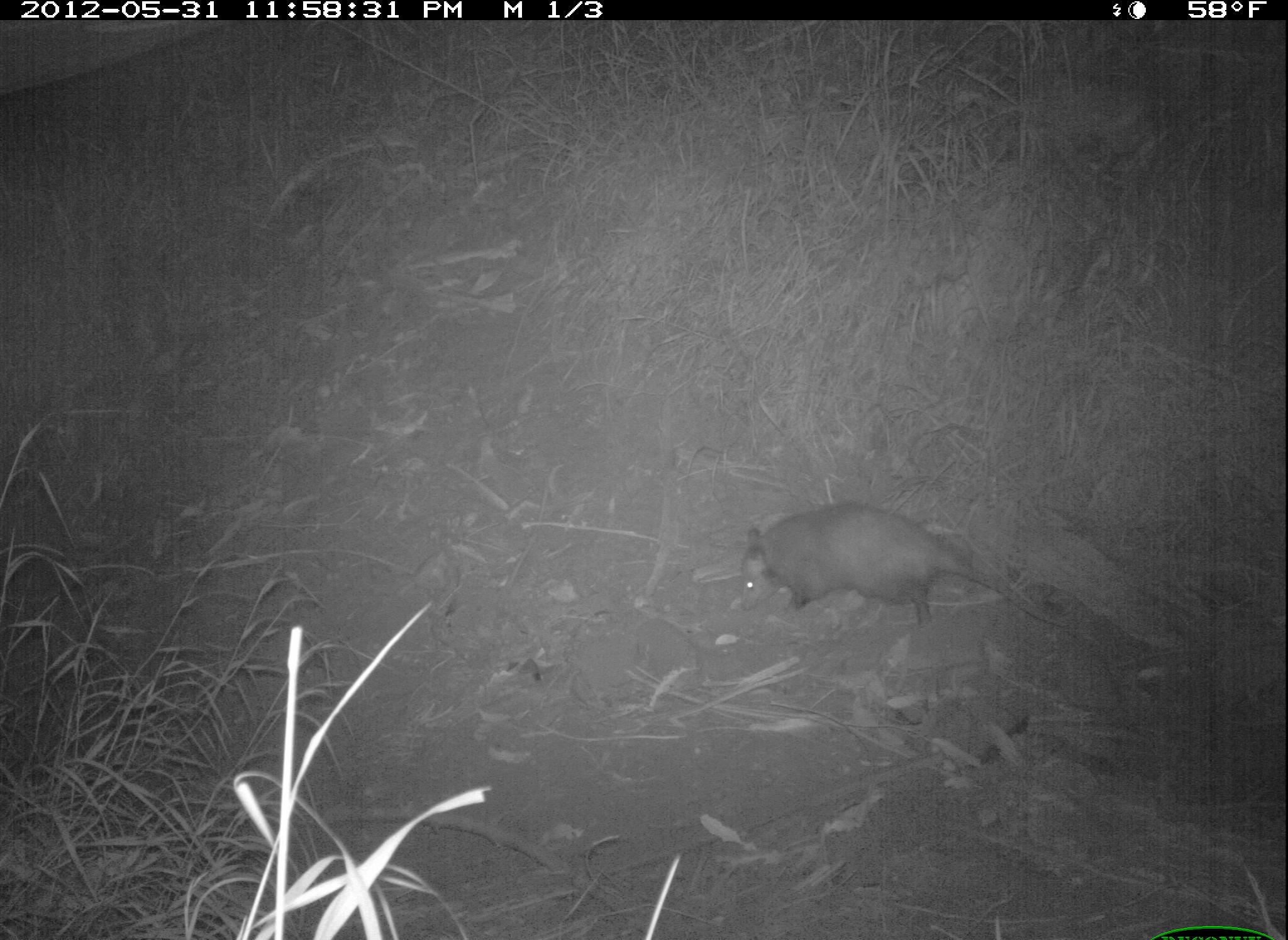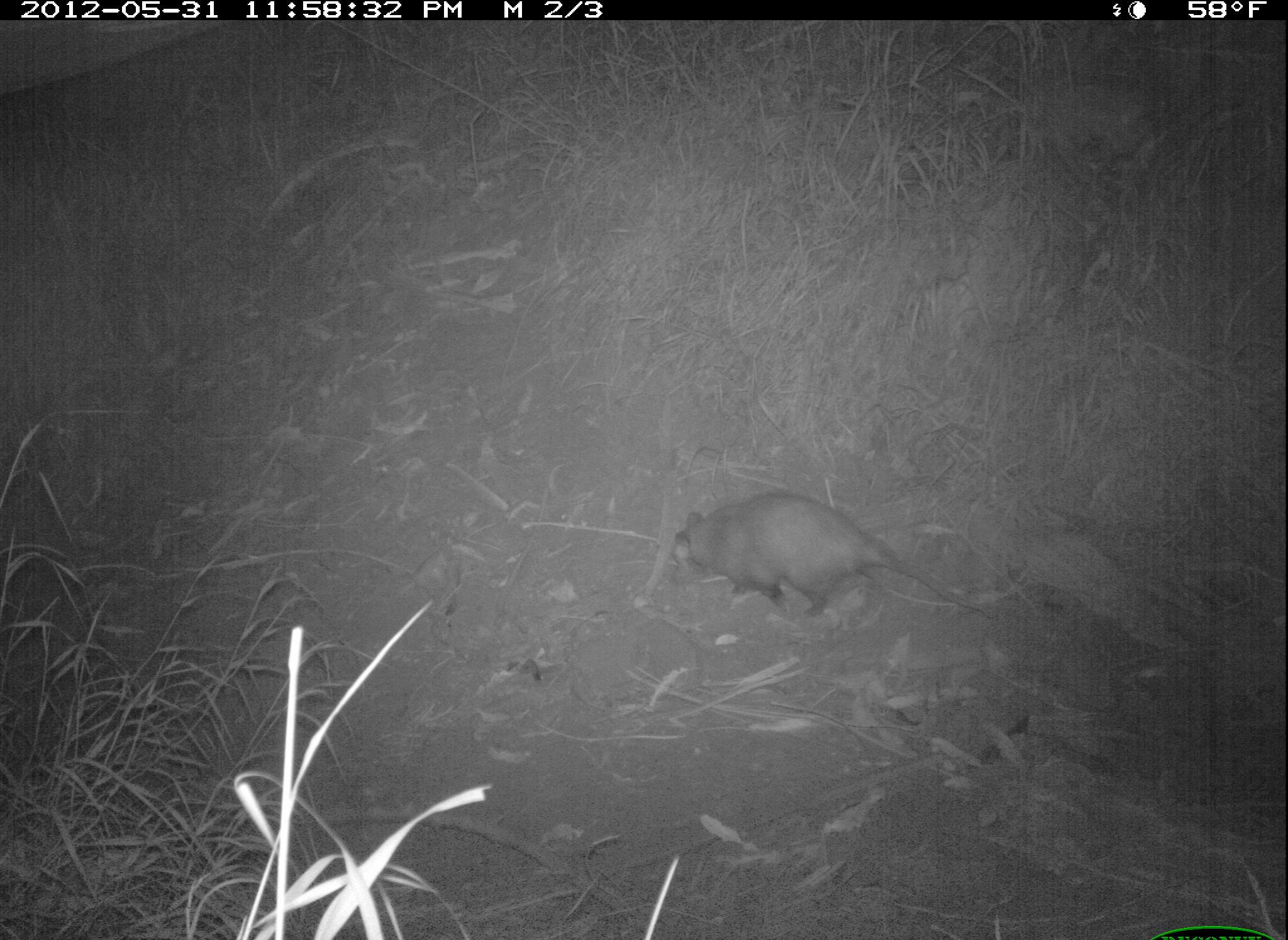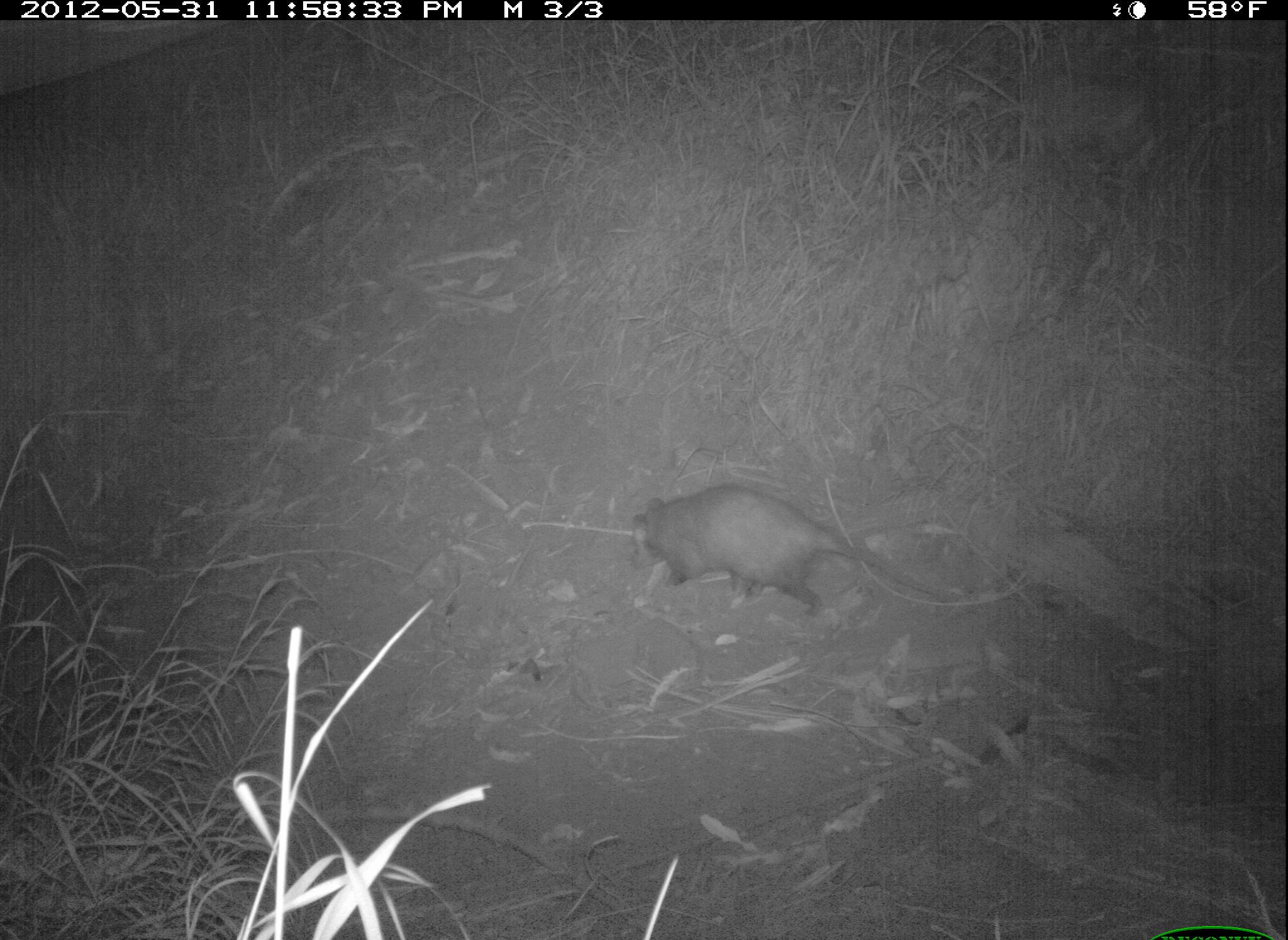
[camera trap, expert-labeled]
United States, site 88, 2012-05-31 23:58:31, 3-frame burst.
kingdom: Animalia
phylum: Chordata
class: Mammalia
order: Didelphimorphia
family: Didelphidae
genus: Didelphis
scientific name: Didelphis virginiana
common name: virginia opossum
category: opossum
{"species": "opossum (virginia opossum) (Didelphis virginiana)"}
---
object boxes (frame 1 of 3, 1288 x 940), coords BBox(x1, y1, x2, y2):
opossum: BBox(726, 506, 1088, 644)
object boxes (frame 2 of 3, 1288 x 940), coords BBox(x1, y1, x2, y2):
opossum: BBox(655, 478, 966, 638)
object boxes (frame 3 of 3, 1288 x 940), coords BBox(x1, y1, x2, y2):
opossum: BBox(621, 475, 960, 628)